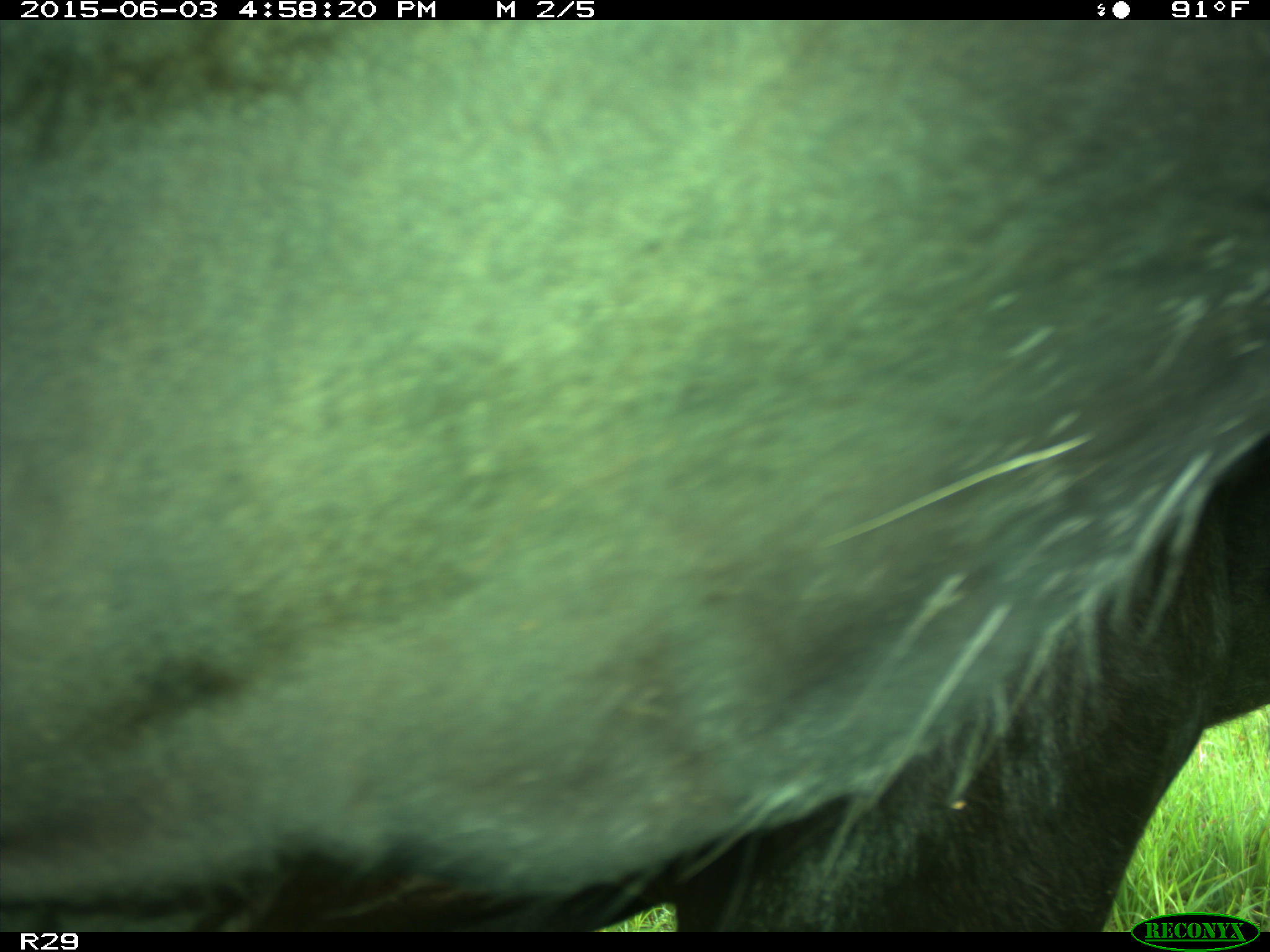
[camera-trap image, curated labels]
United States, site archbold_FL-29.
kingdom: Animalia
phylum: Chordata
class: Mammalia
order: Artiodactyla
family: Bovidae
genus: Bos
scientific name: Bos taurus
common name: domestic cow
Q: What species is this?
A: Bos taurus (domestic cow).